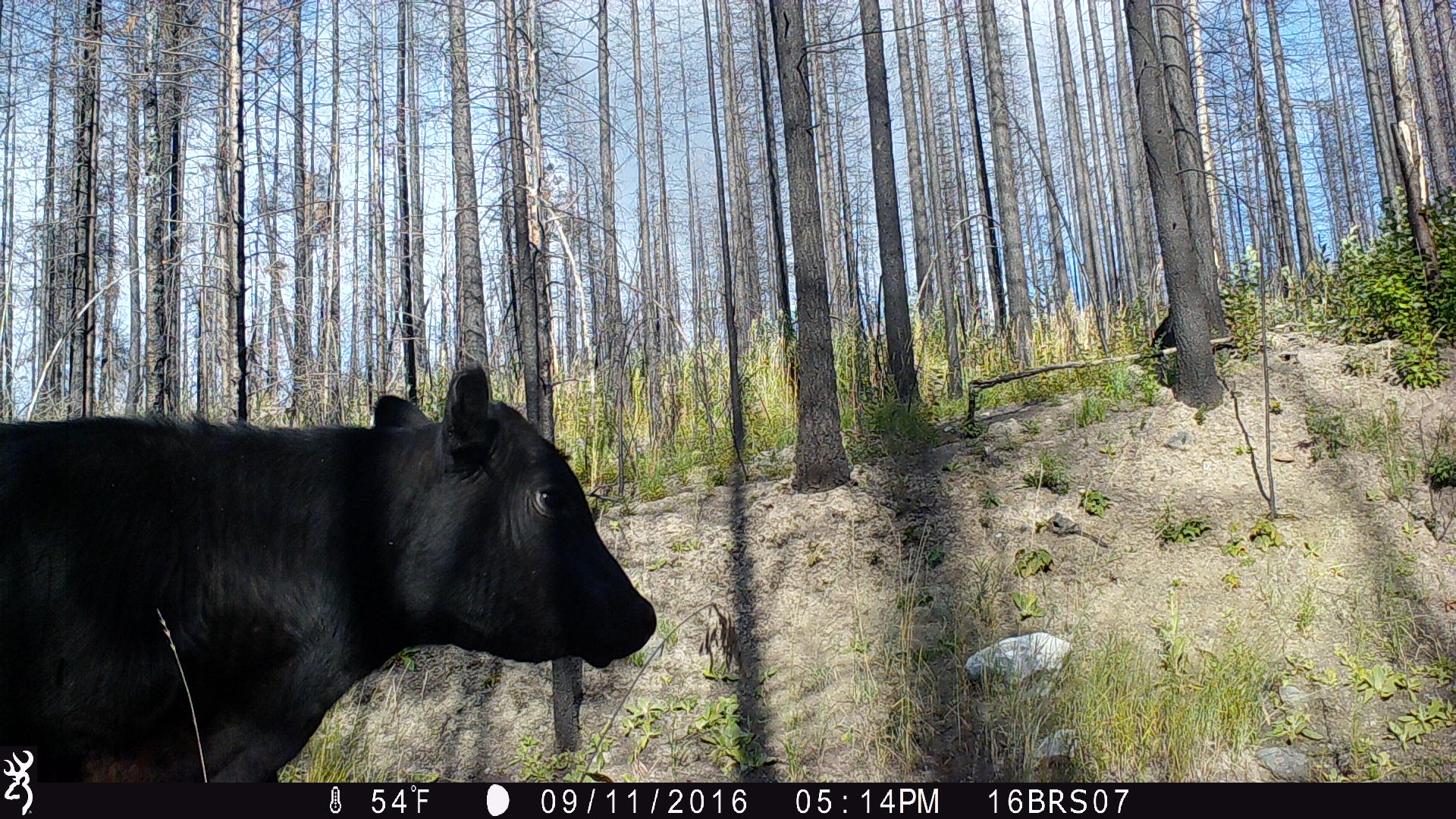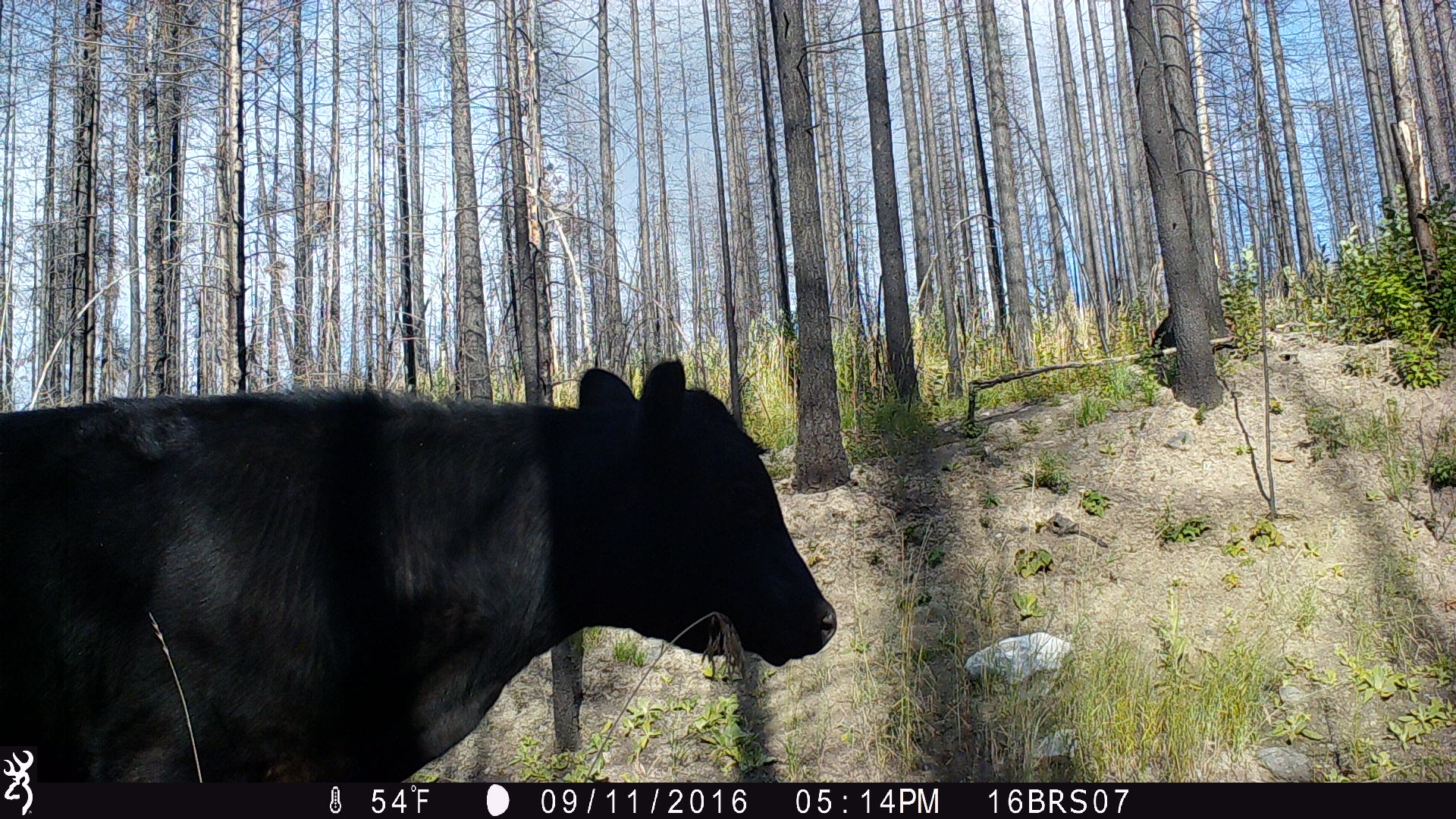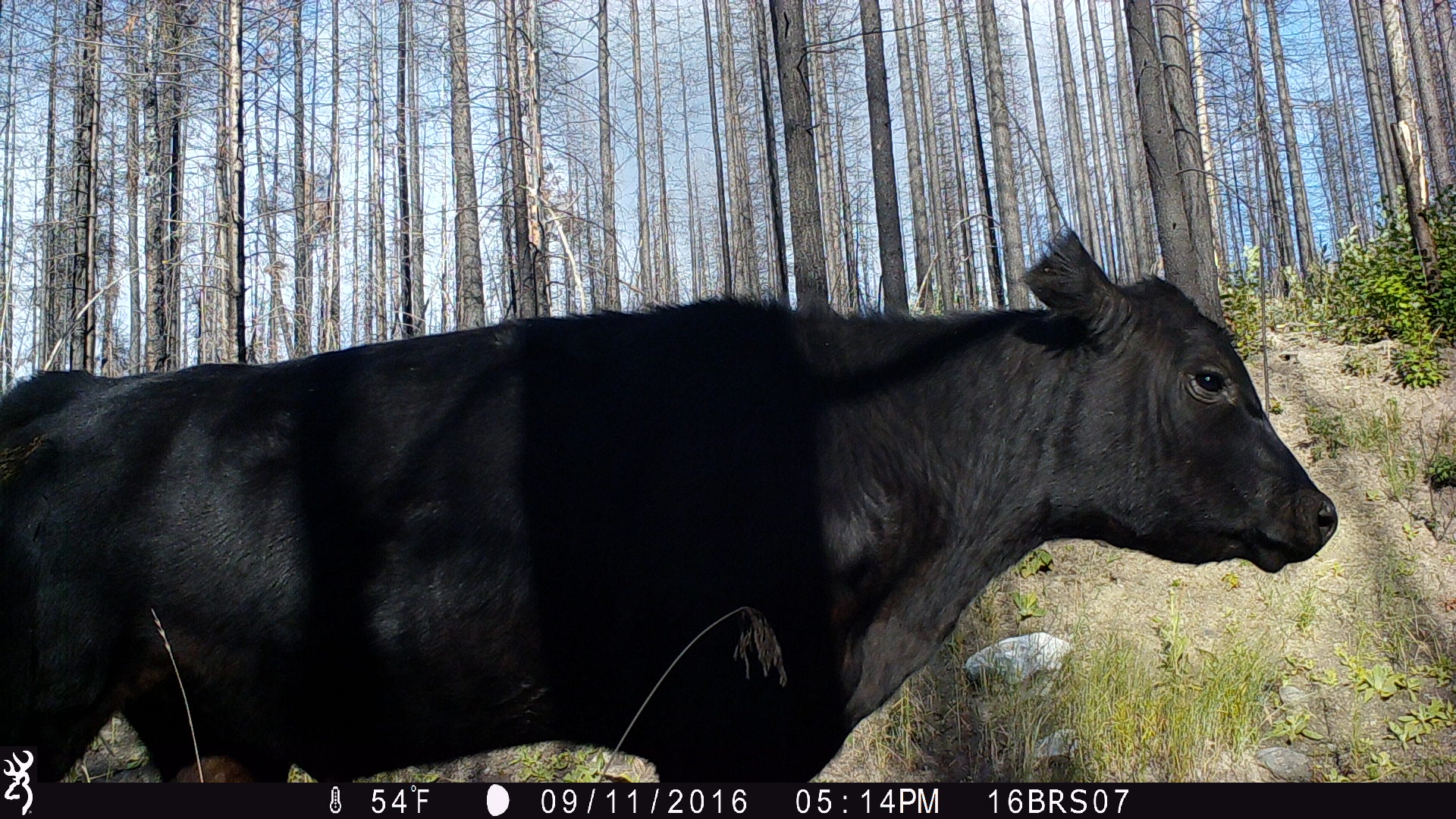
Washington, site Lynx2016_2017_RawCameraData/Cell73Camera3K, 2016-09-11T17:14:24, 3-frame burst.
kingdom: Animalia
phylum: Chordata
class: Mammalia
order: Artiodactyla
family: Bovidae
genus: Bos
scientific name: Bos taurus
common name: domestic cattle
Domestic cattle (Bos taurus). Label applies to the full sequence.